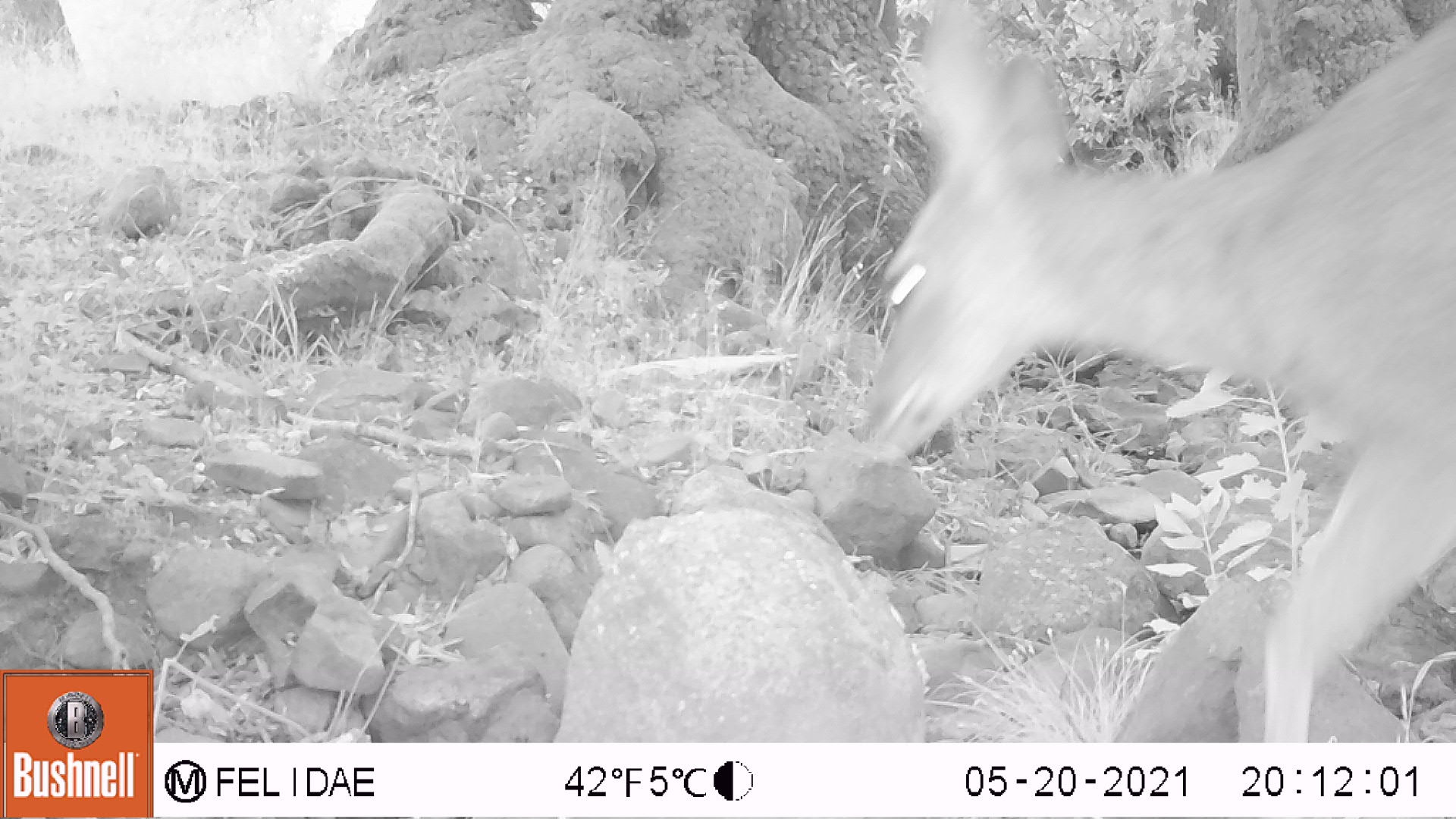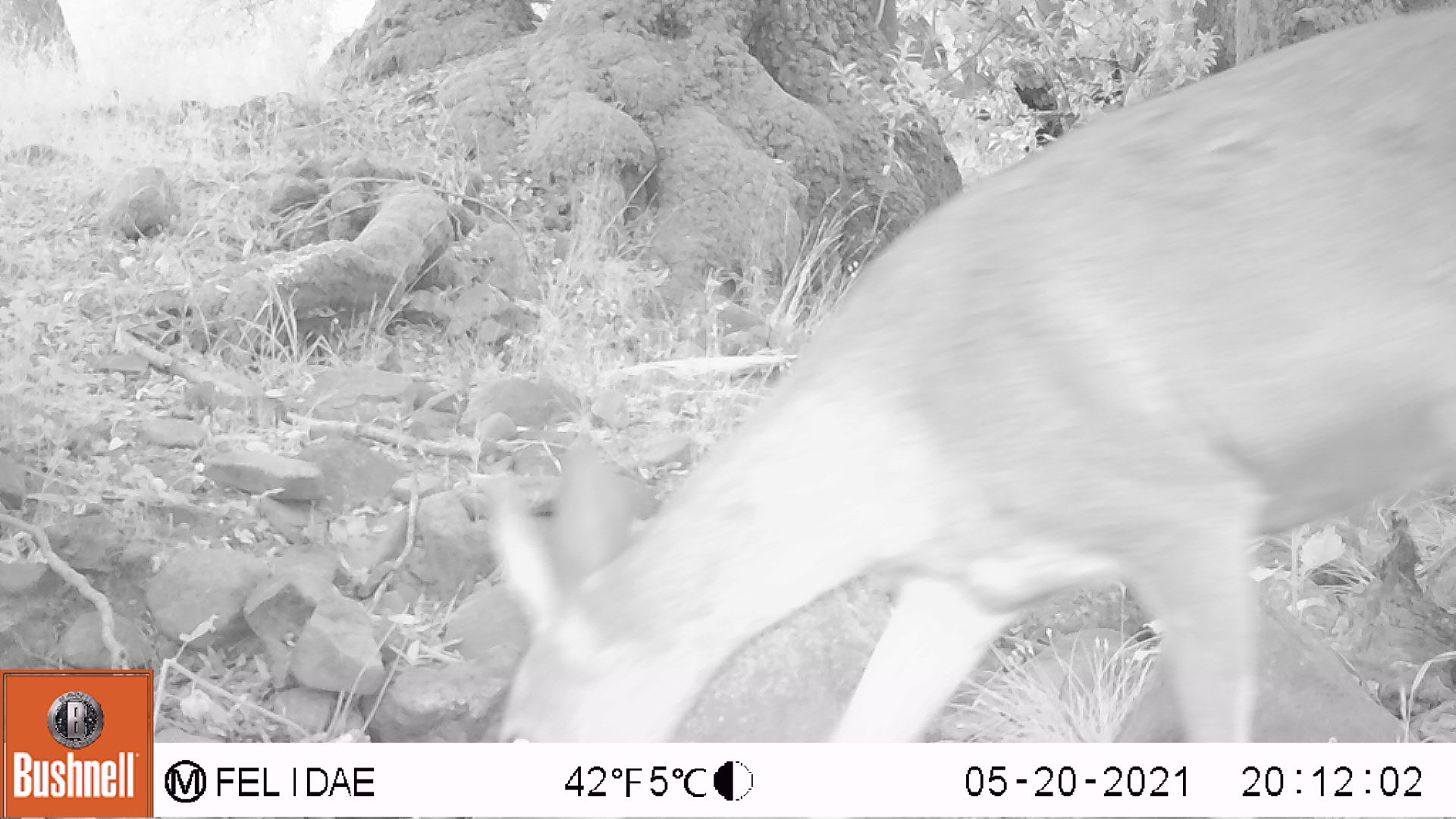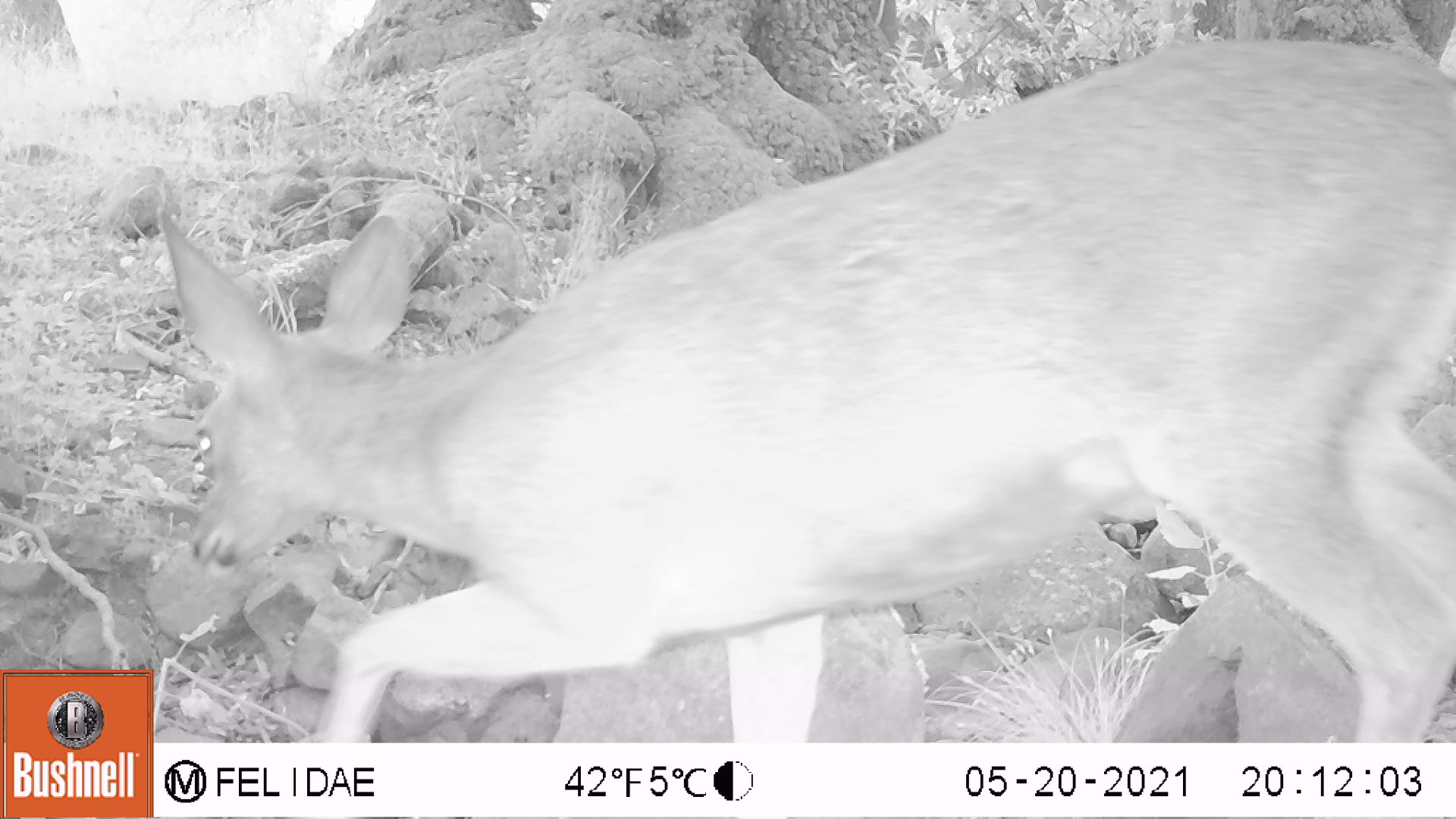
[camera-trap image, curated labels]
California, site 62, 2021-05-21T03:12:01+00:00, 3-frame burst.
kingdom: Animalia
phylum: Chordata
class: Mammalia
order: Artiodactyla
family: Cervidae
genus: Odocoileus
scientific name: Odocoileus hemionus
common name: mule deer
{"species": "mule deer (Odocoileus hemionus)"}